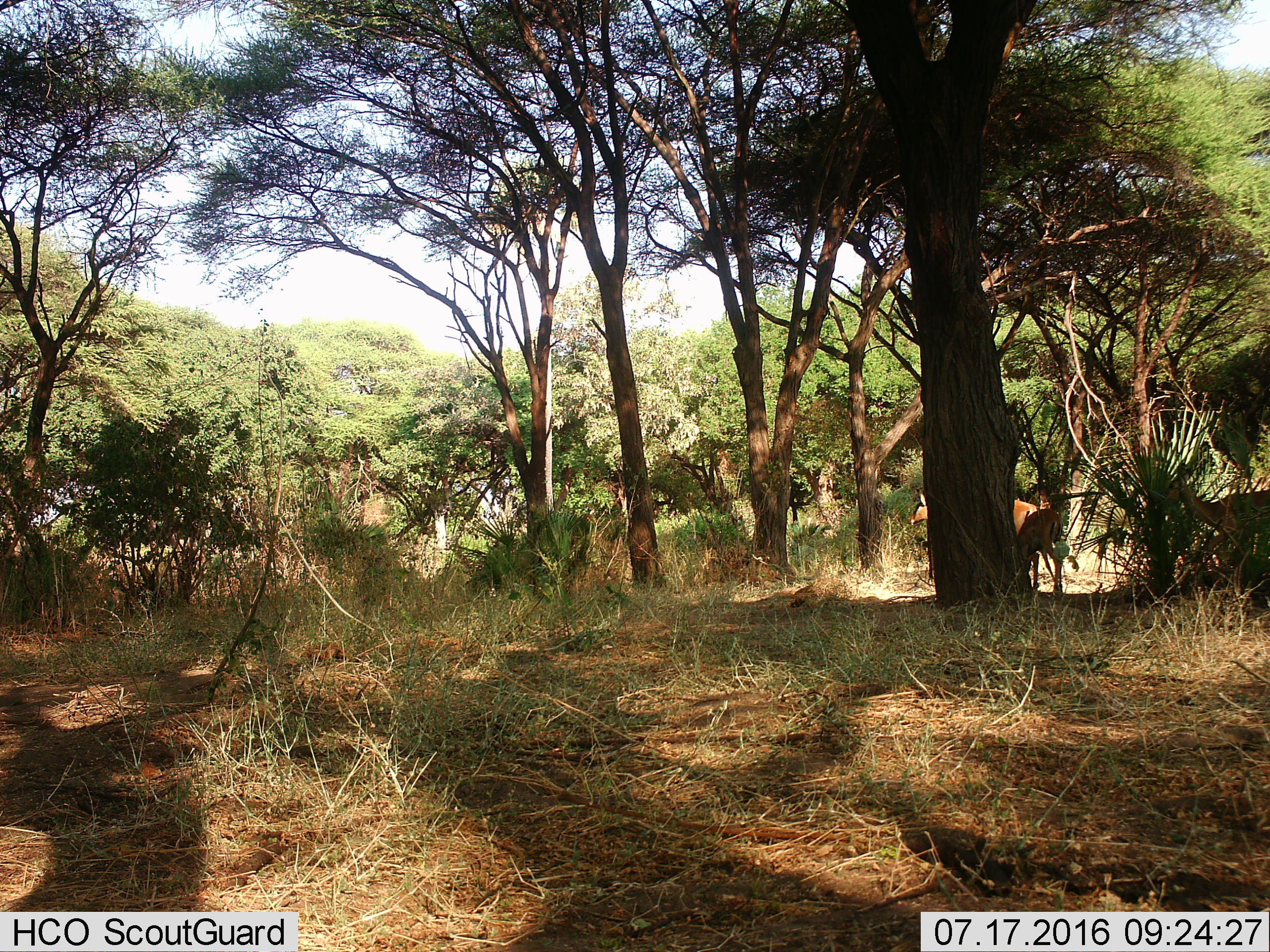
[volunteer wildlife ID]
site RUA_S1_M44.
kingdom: Animalia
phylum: Chordata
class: Mammalia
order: Artiodactyla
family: Bovidae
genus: Aepyceros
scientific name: Aepyceros melampus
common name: impala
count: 3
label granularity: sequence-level